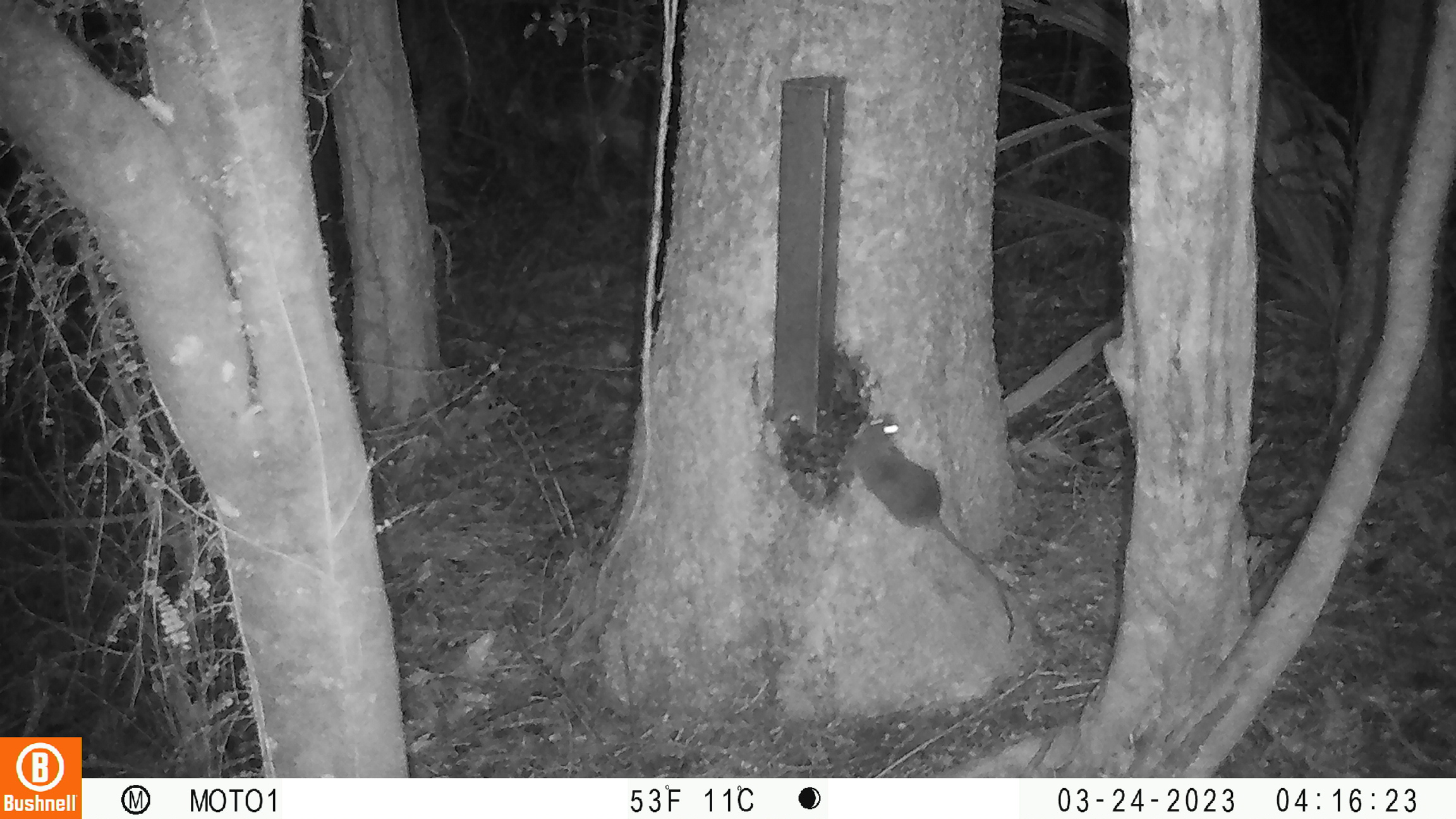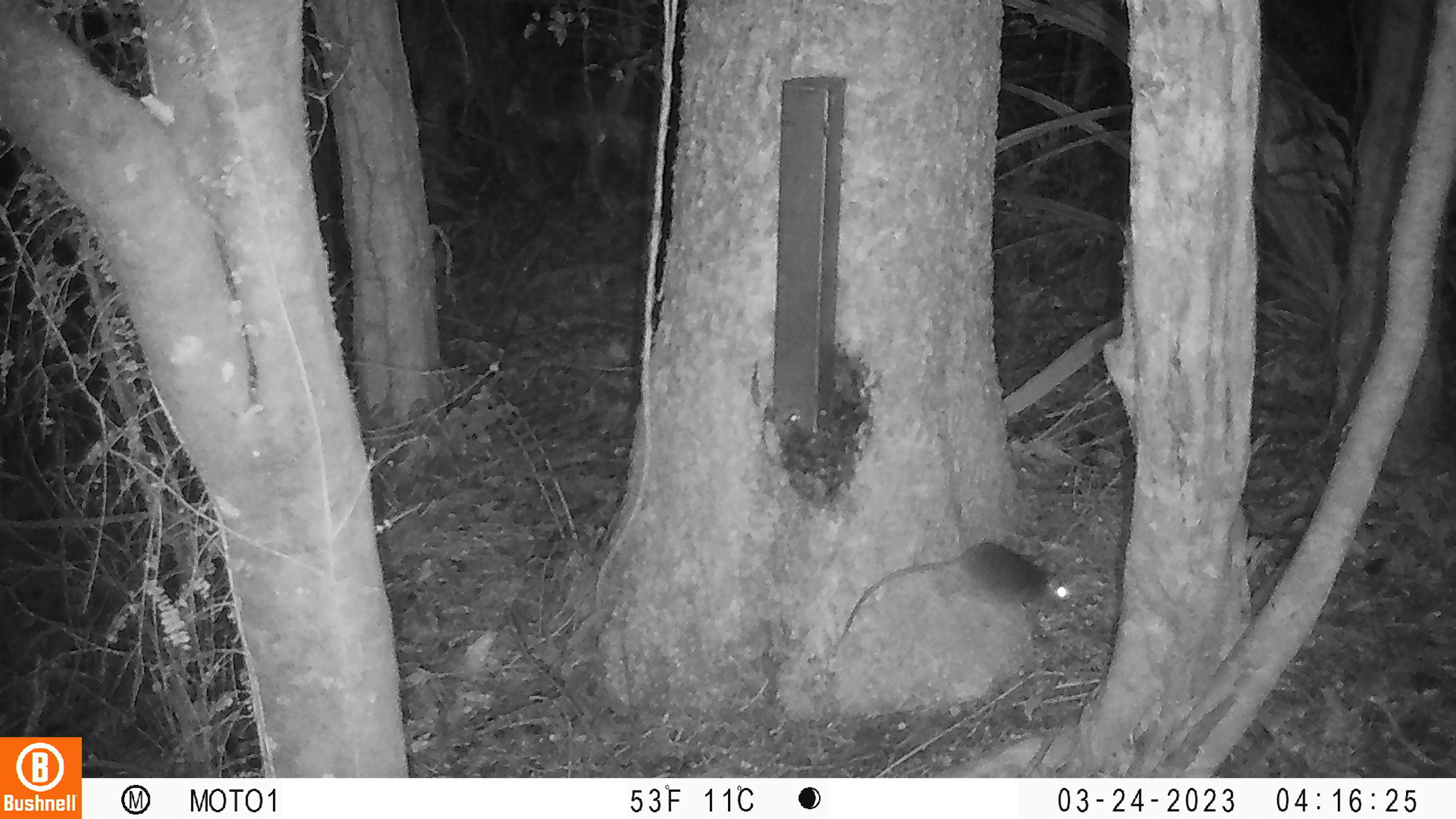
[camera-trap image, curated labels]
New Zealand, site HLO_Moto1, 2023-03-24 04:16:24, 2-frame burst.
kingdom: Animalia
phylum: Chordata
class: Mammalia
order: Rodentia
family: Muridae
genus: Rattus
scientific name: Rattus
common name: rat